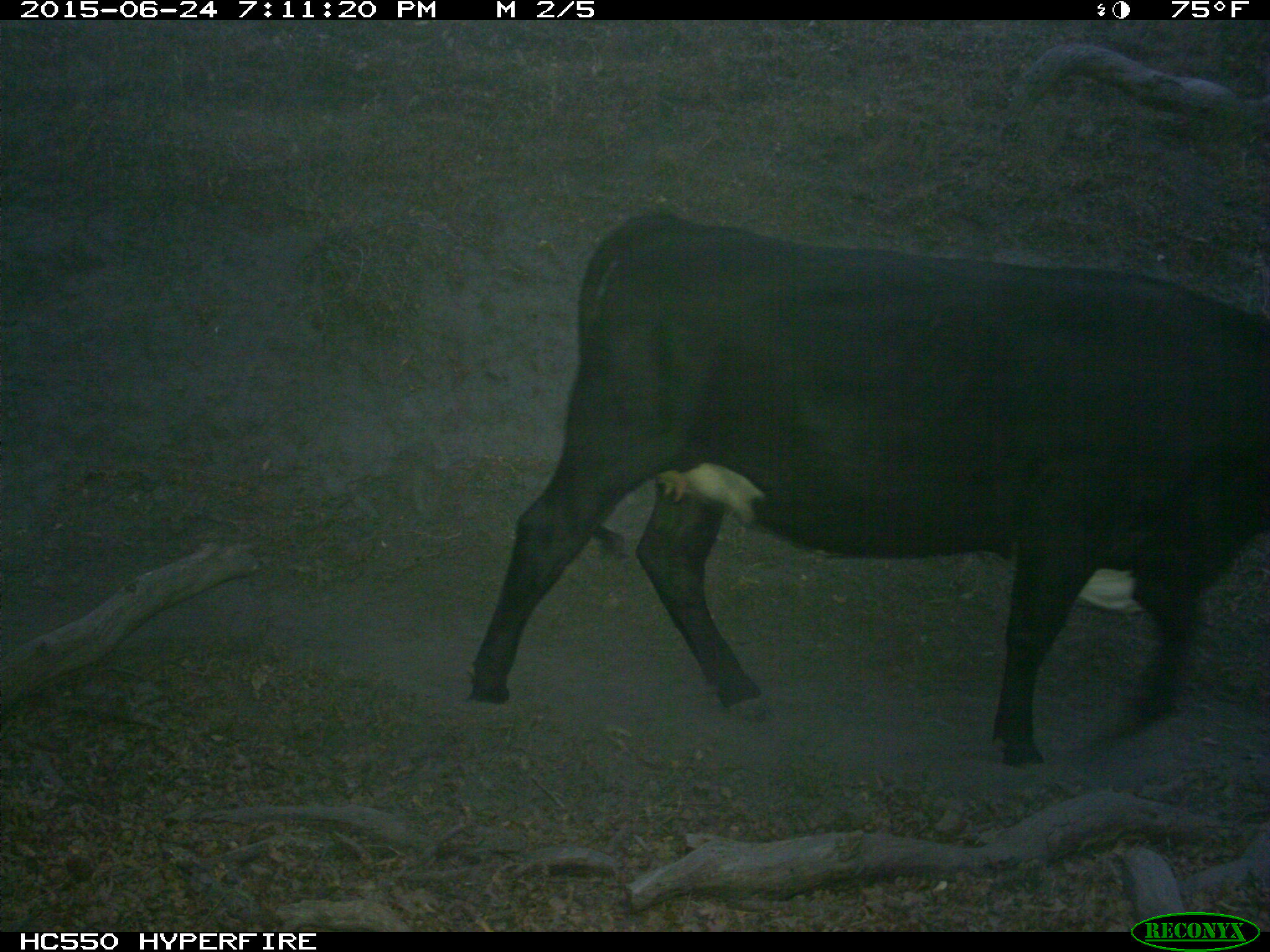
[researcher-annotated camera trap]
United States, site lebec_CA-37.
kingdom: Animalia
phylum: Chordata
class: Mammalia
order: Artiodactyla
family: Bovidae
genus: Bos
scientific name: Bos taurus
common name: domestic cow